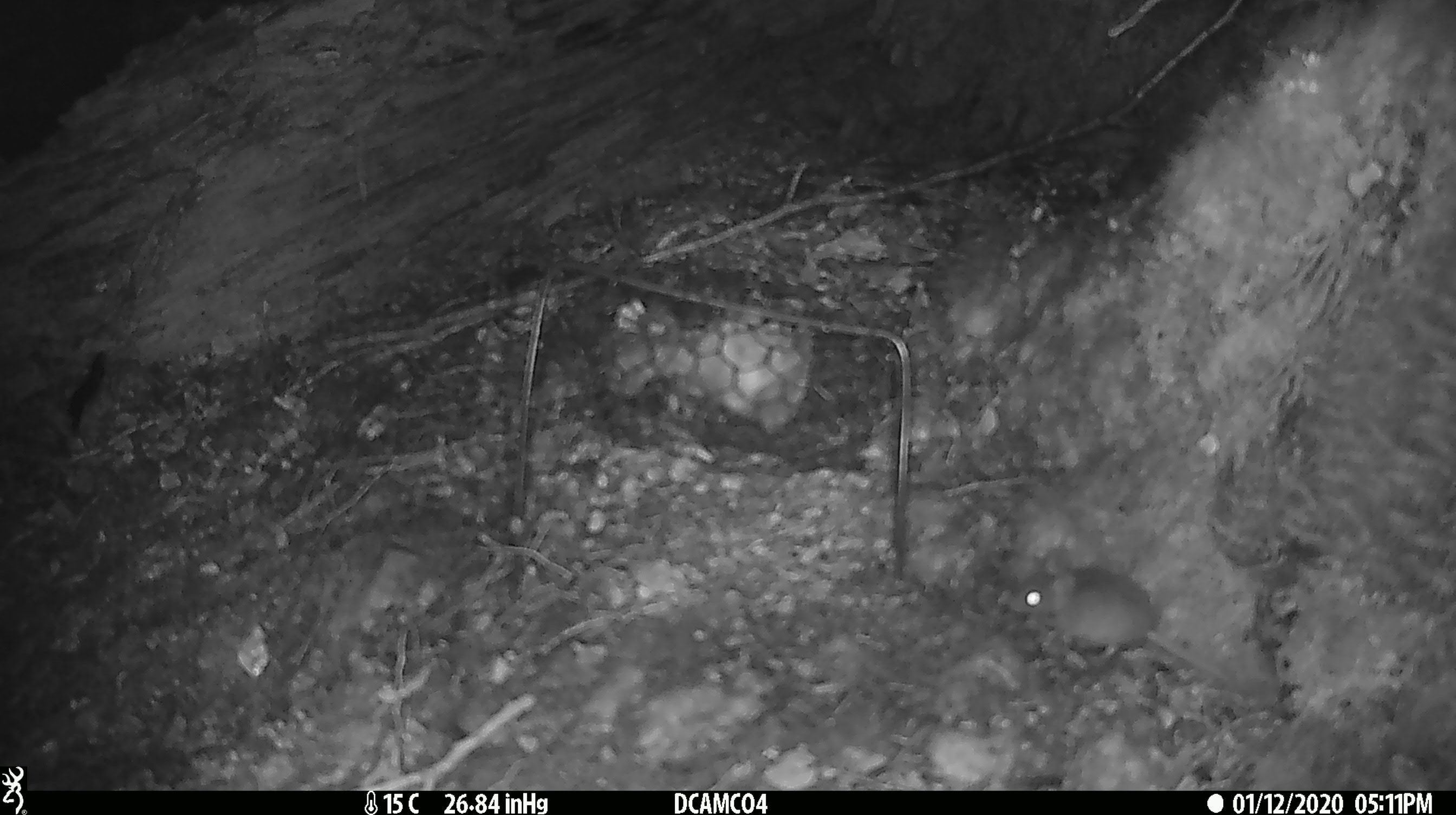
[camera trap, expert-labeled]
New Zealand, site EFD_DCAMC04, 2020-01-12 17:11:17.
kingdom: Animalia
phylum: Chordata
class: Mammalia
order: Rodentia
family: Muridae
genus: Mus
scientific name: Mus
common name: mouse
Mouse (Mus).